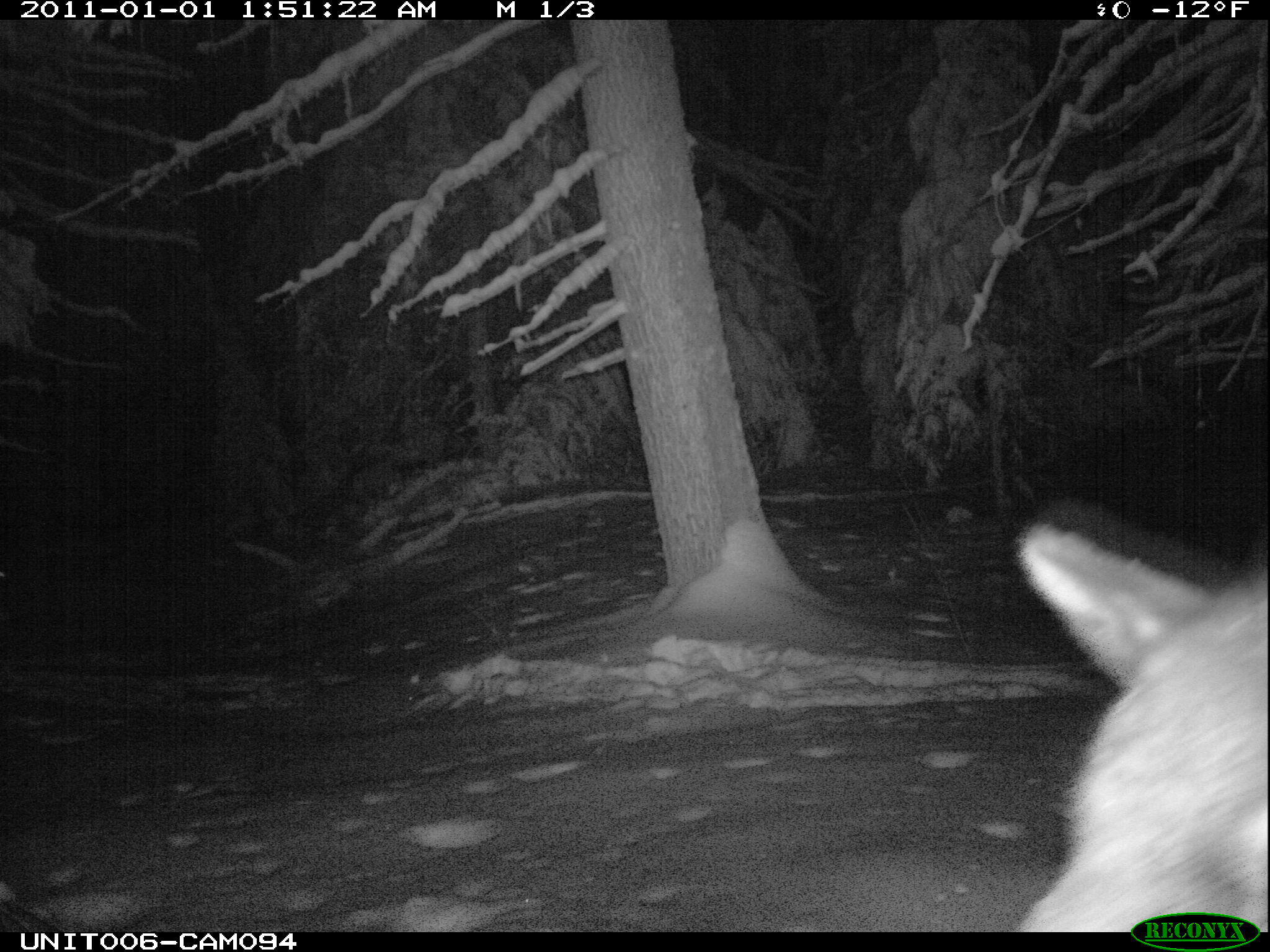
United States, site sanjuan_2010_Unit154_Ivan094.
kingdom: Animalia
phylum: Chordata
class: Mammalia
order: Artiodactyla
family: Cervidae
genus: Cervus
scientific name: Cervus elaphus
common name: red deer